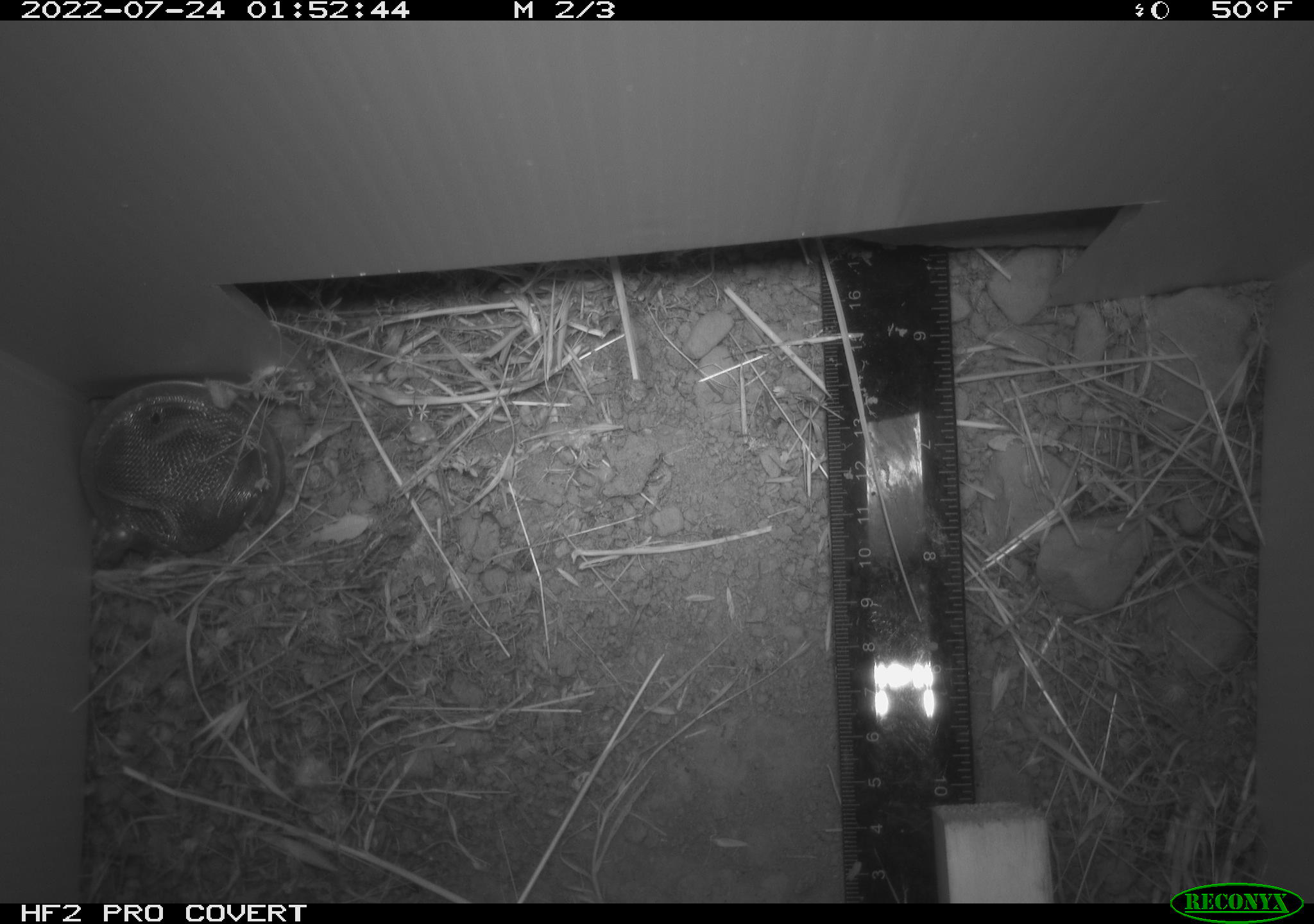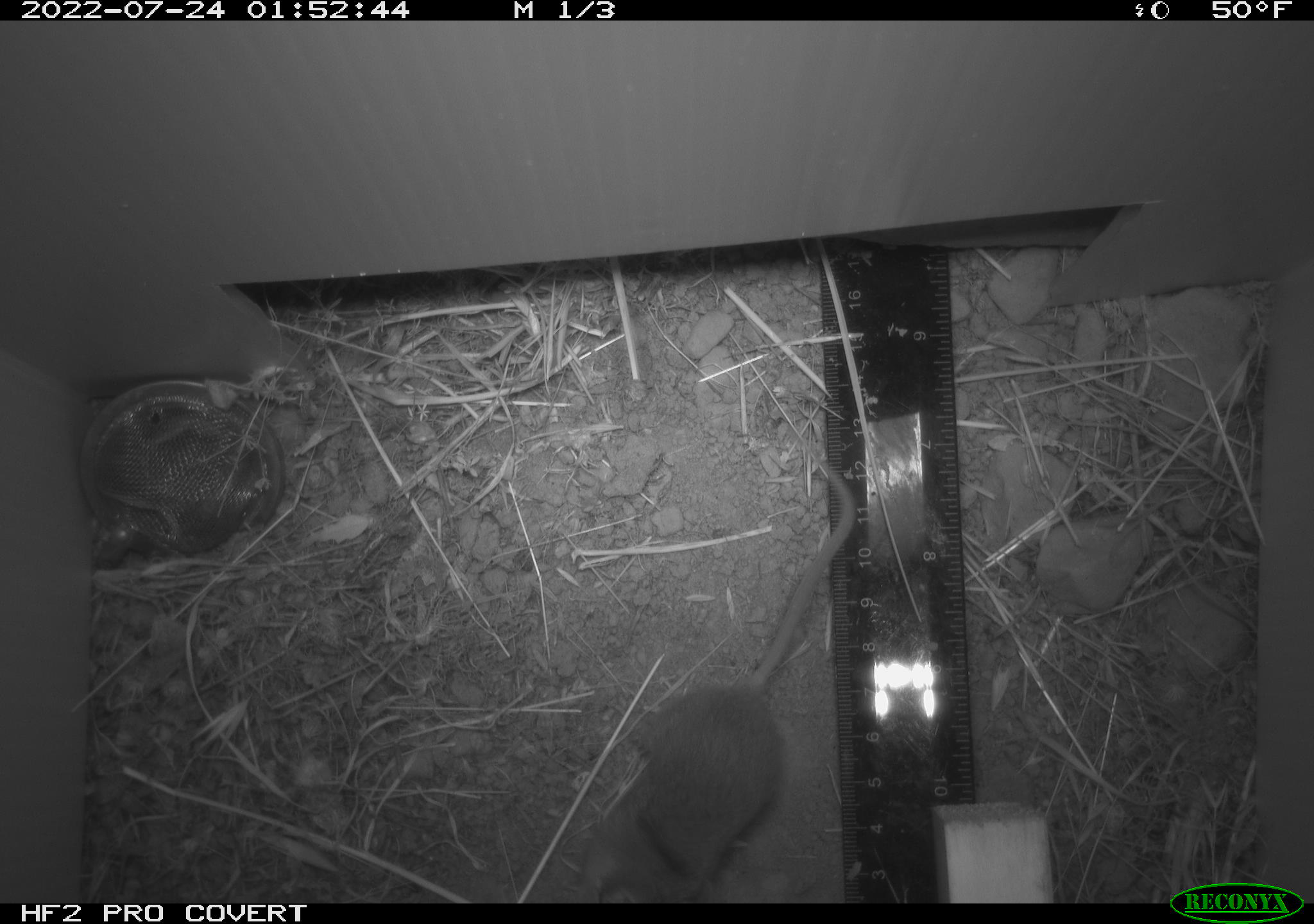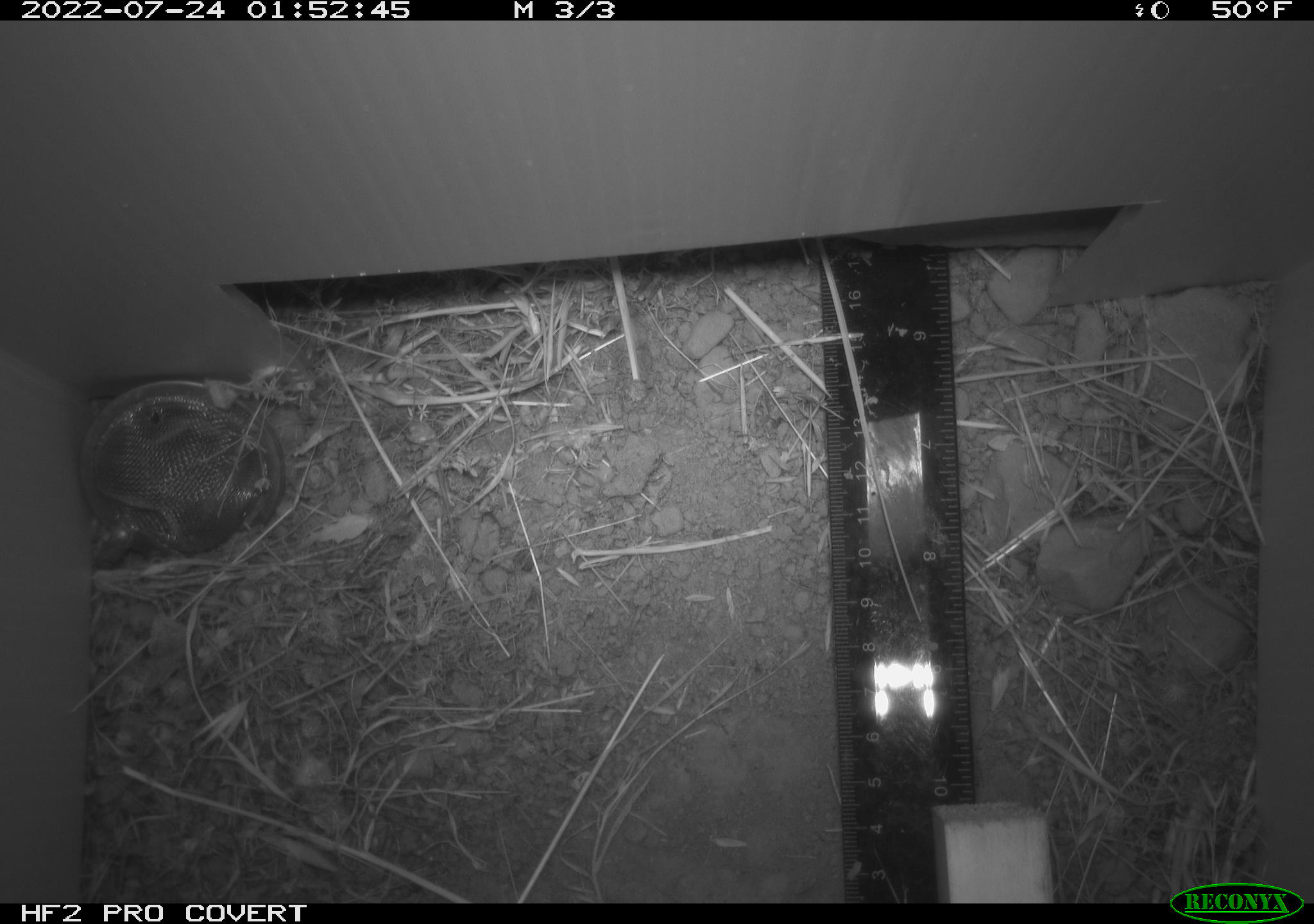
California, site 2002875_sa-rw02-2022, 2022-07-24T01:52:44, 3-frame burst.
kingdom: Animalia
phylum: Chordata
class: Mammalia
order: Rodentia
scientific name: Rodentia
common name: mouse species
Mouse species (Rodentia).